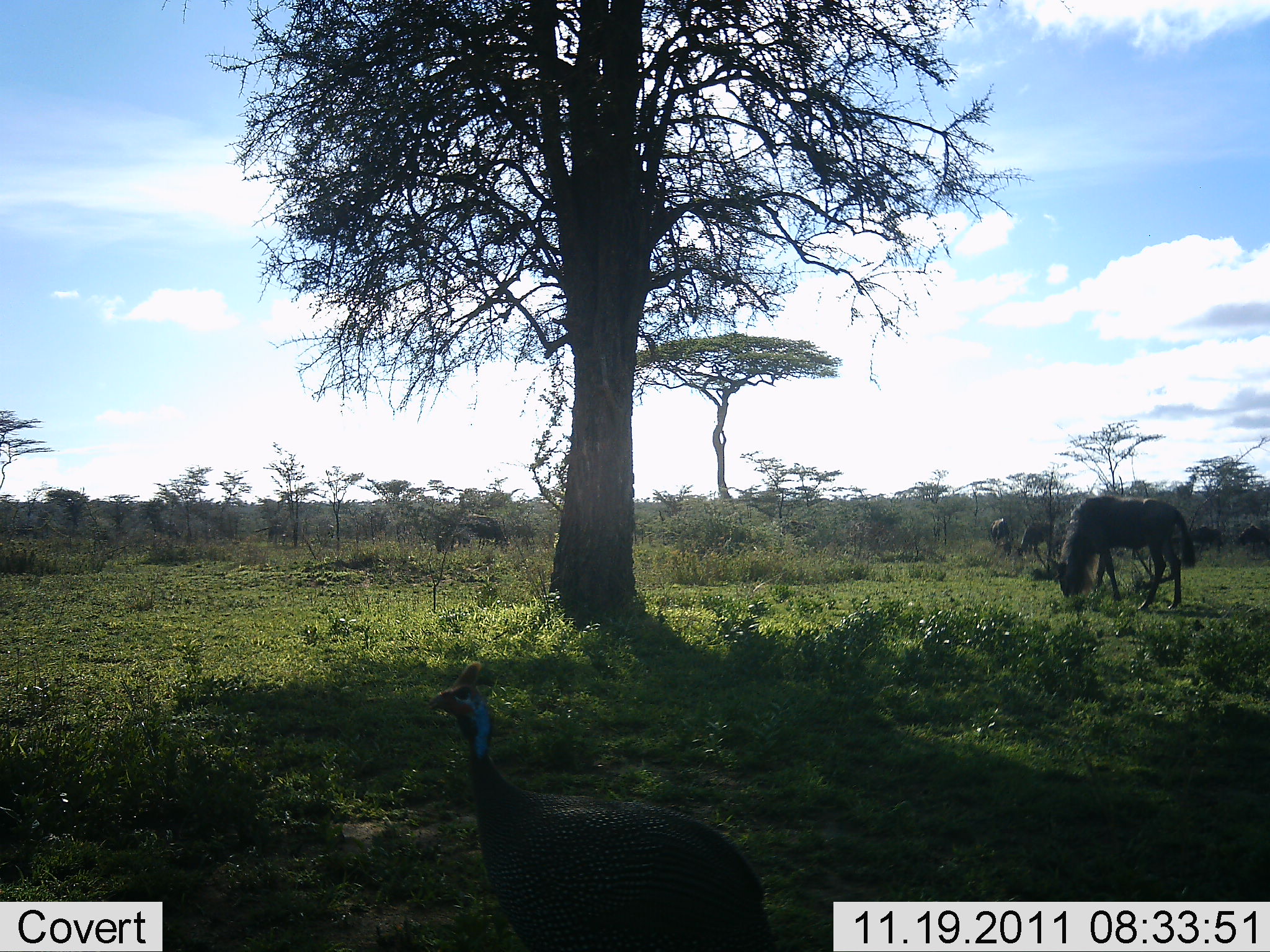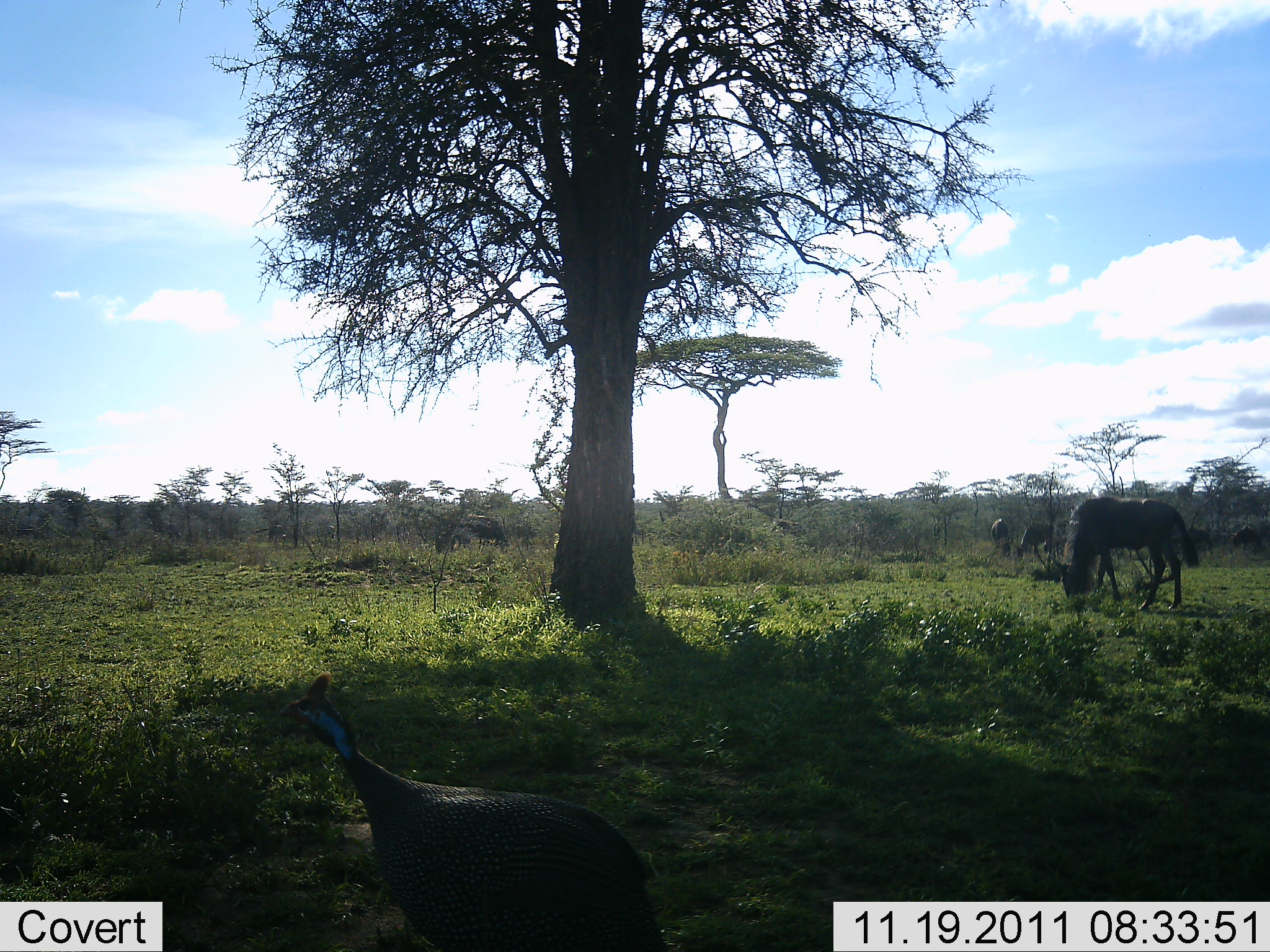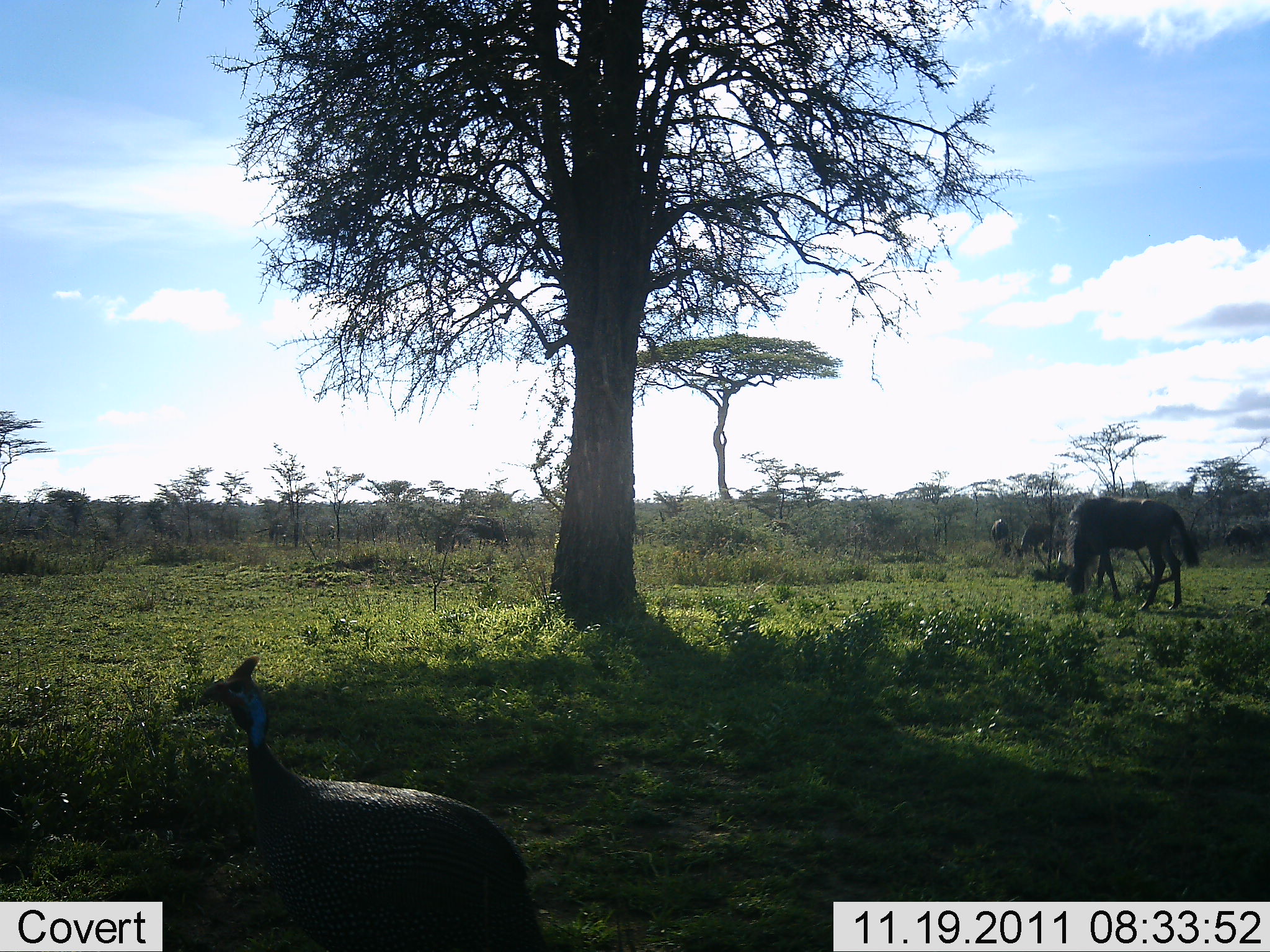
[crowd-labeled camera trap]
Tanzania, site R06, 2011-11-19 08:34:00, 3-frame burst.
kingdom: Animalia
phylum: Chordata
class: Aves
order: Galliformes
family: Numididae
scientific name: Numididae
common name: guinea fowl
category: guineafowl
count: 1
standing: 22%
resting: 0%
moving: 83%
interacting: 0%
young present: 0%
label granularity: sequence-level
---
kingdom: Animalia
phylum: Chordata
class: Mammalia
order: Artiodactyla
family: Bovidae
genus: Connochaetes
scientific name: Connochaetes taurinus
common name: blue wildebeest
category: wildebeest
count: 5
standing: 45%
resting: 0%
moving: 0%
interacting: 0%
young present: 0%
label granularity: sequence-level